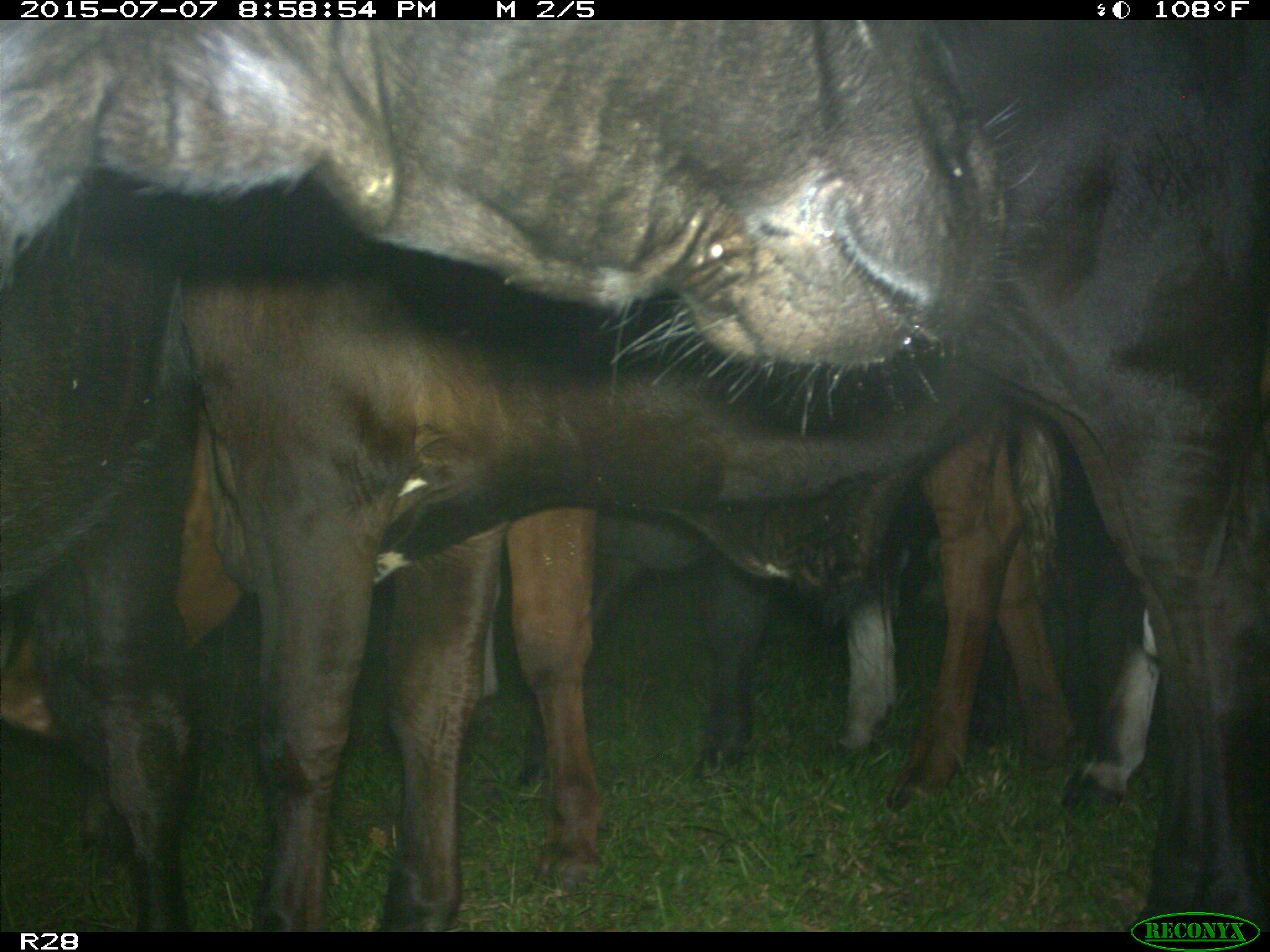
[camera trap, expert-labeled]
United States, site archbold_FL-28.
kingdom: Animalia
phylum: Chordata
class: Mammalia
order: Artiodactyla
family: Bovidae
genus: Bos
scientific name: Bos taurus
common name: domestic cow